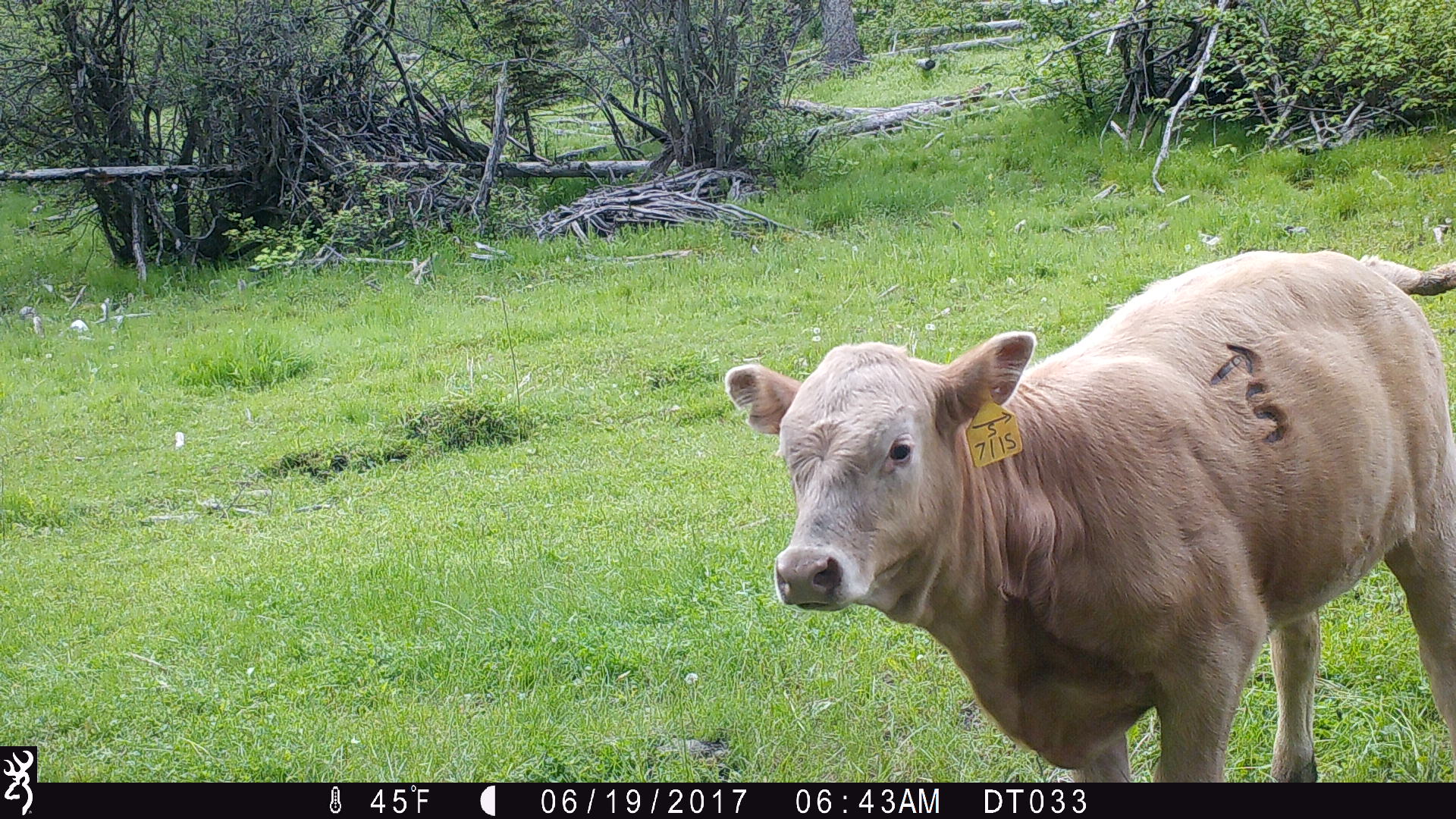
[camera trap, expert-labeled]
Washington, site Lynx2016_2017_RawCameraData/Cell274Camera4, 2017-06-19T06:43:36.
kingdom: Animalia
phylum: Chordata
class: Mammalia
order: Artiodactyla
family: Bovidae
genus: Bos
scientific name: Bos taurus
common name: domestic cattle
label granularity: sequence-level